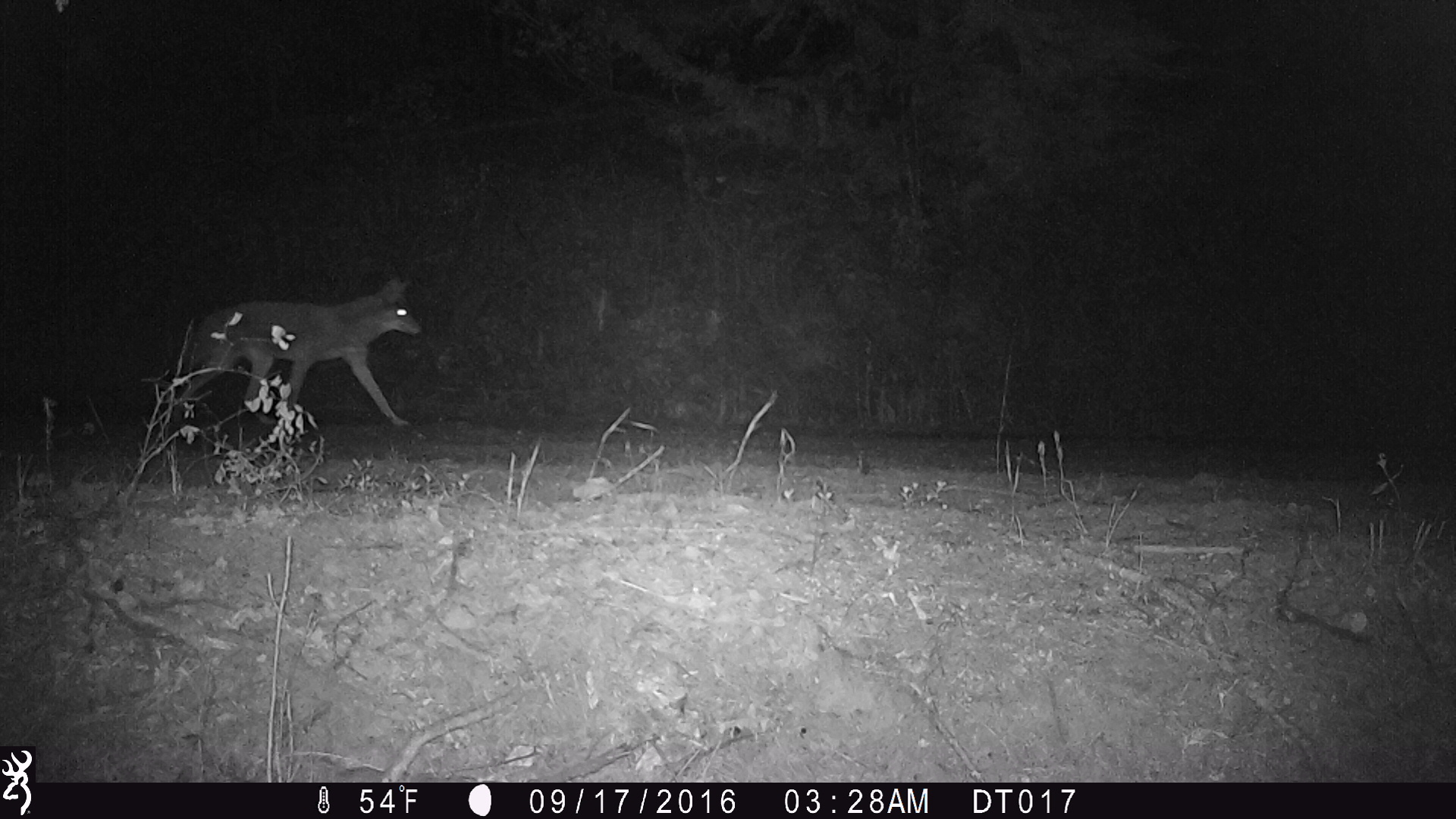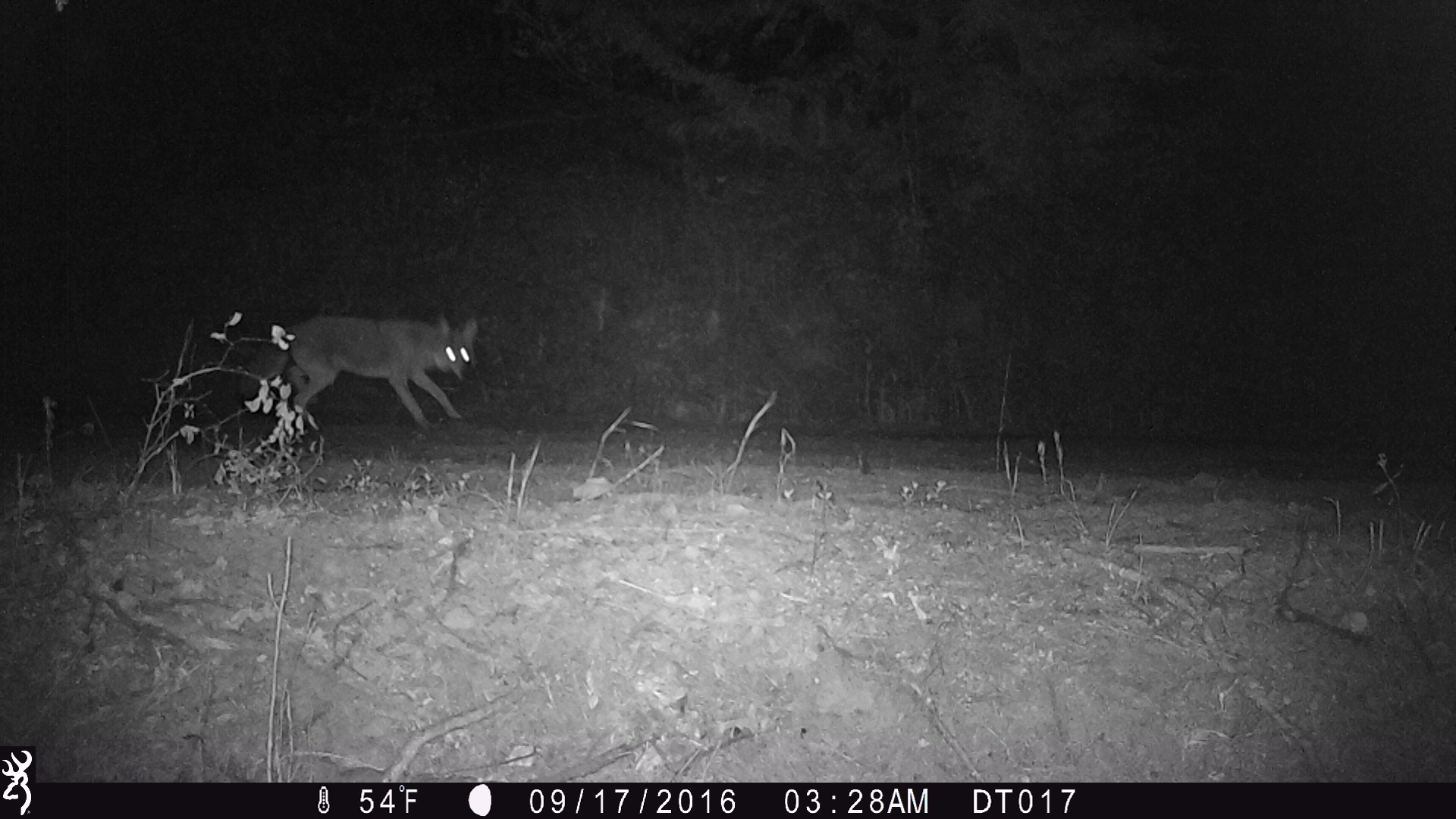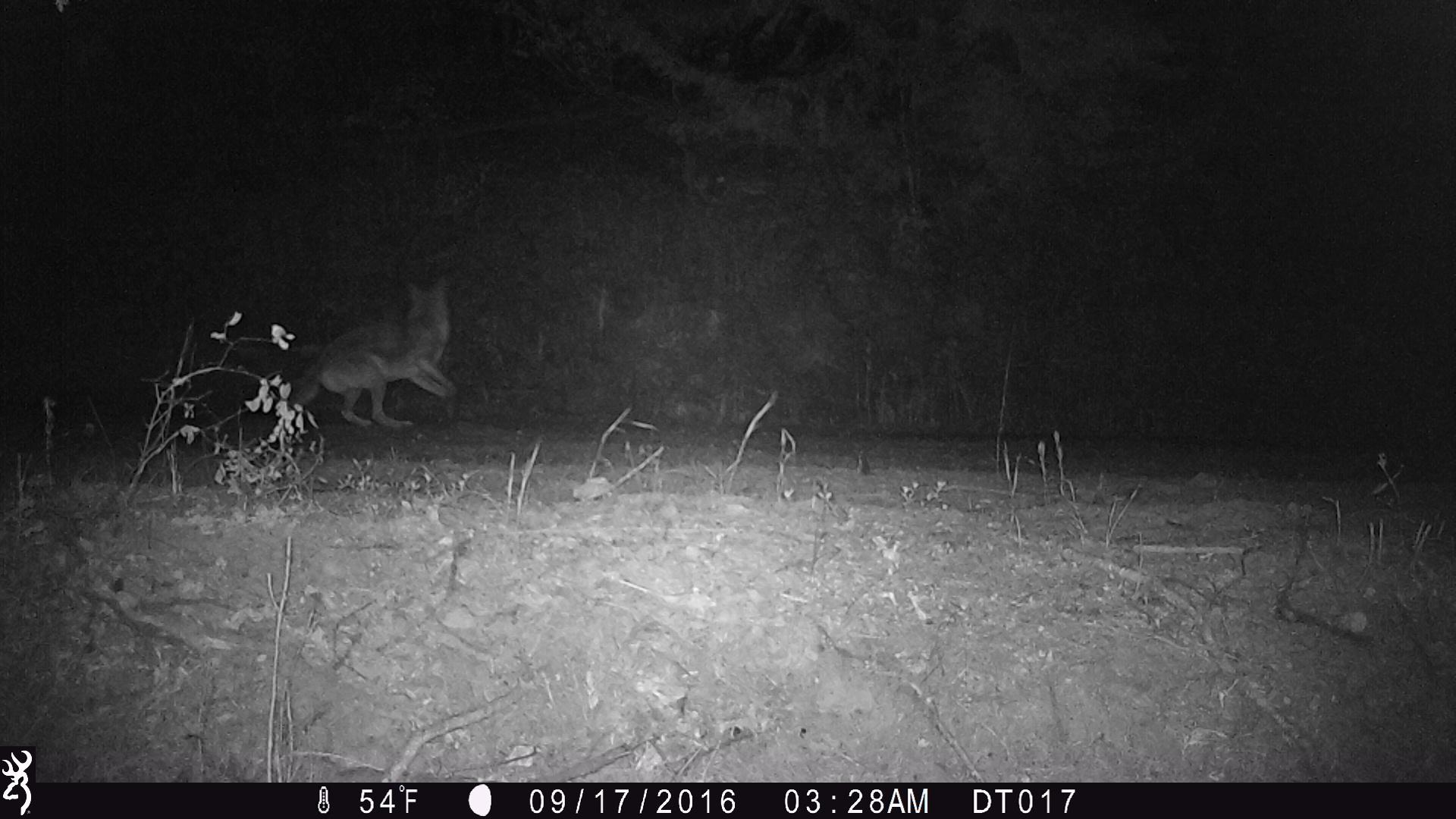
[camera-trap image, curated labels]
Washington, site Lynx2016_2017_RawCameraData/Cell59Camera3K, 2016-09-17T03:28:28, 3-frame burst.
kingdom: Animalia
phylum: Chordata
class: Mammalia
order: Carnivora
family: Canidae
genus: Canis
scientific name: Canis latrans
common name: coyote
Canis latrans (coyote). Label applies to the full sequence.